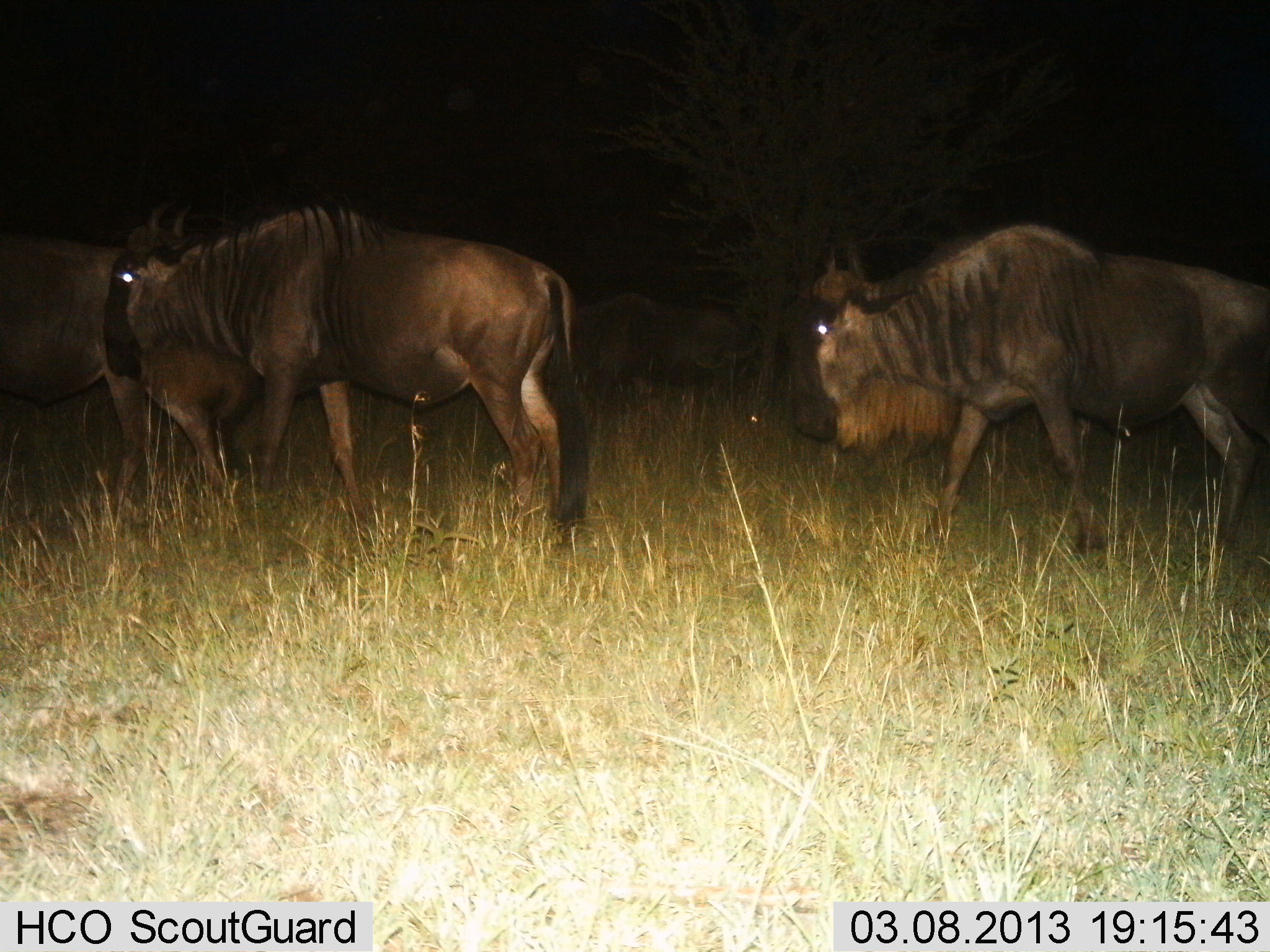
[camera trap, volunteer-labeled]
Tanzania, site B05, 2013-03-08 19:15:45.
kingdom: Animalia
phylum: Chordata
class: Mammalia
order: Artiodactyla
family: Bovidae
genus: Connochaetes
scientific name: Connochaetes taurinus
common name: blue wildebeest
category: wildebeest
Wildebeest (blue wildebeest) (Connochaetes taurinus), count 4. Behavior (volunteer vote fractions): standing 21%, resting 0%, moving 79%, interacting 0%. Young present (vote fraction): 4%. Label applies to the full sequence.